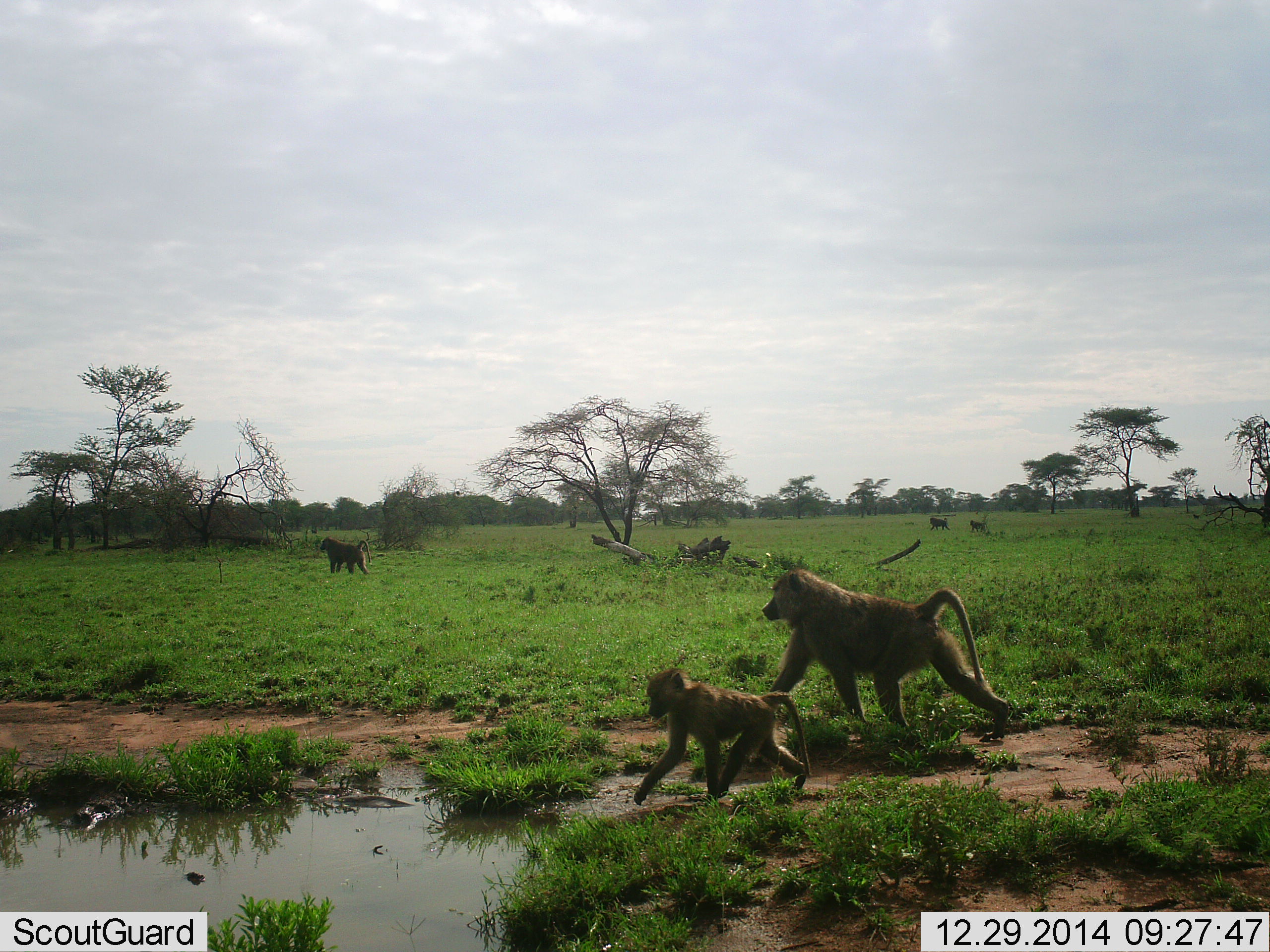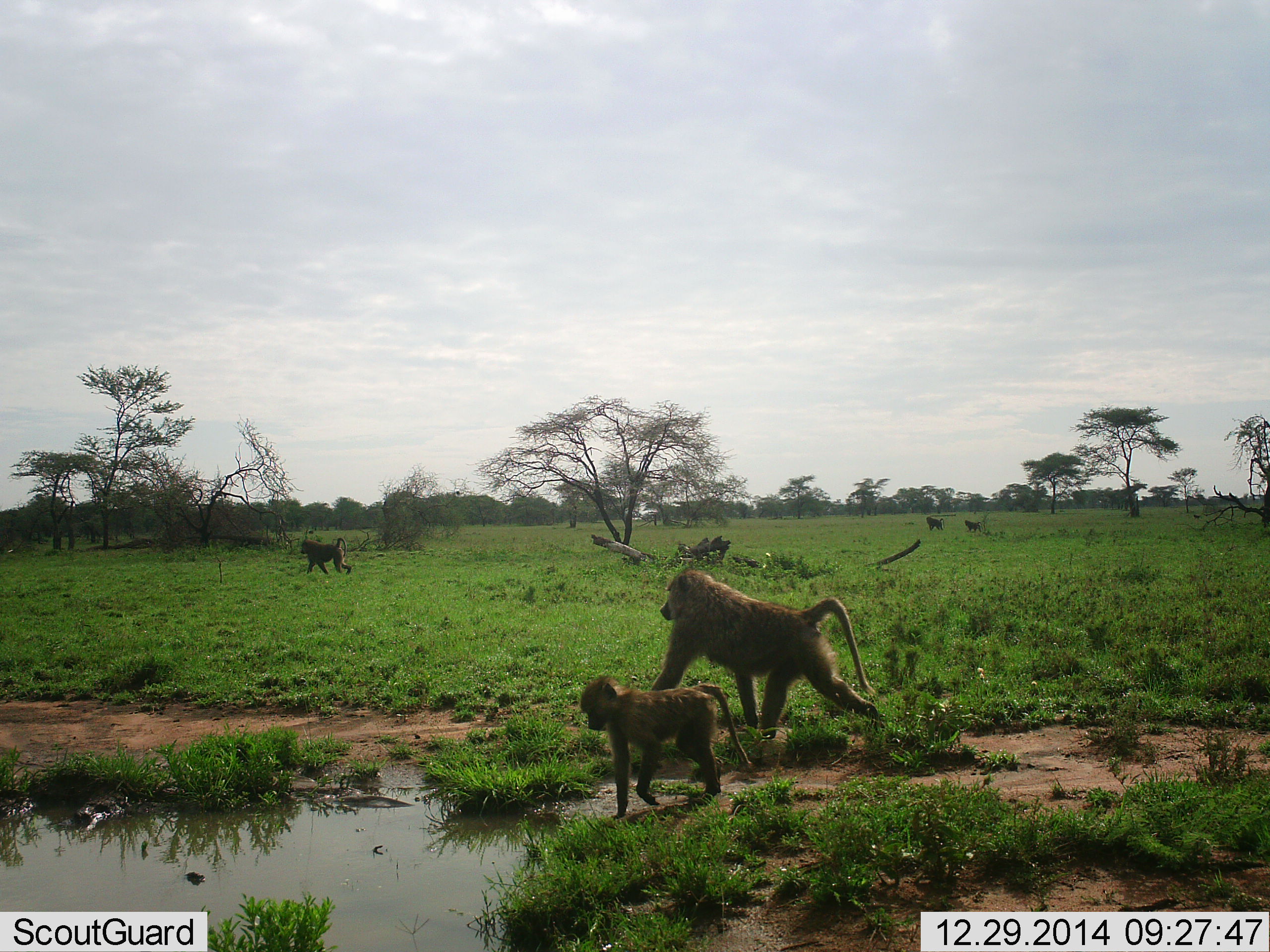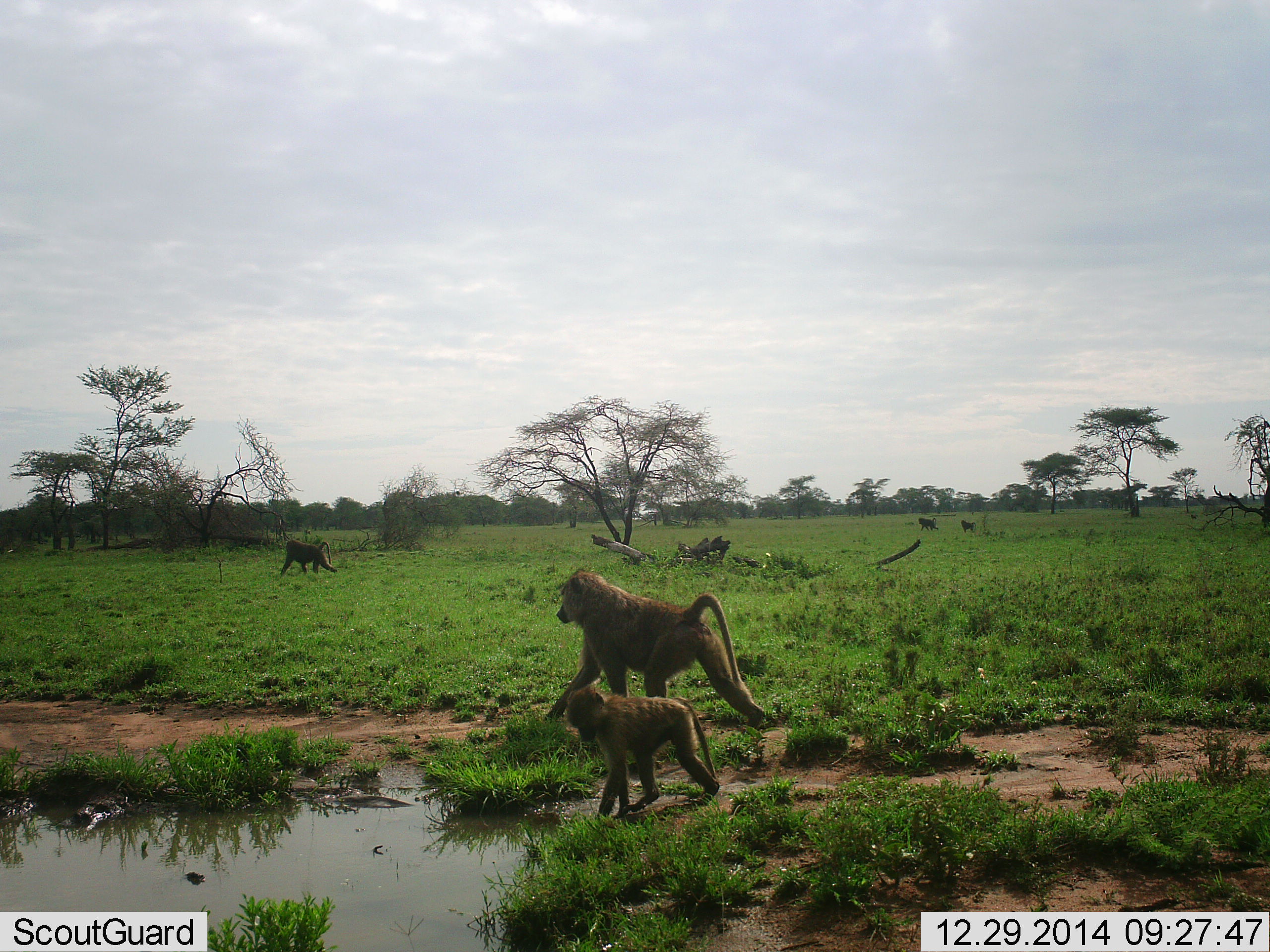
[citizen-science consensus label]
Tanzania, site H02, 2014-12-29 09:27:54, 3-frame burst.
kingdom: Animalia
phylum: Chordata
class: Mammalia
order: Primates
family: Cercopithecidae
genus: Papio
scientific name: Papio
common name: baboon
Baboon (Papio), count 5. Behavior (volunteer vote fractions): standing 10%, resting 0%, moving 100%, interacting 0%. Young present (vote fraction): 80%. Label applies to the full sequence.